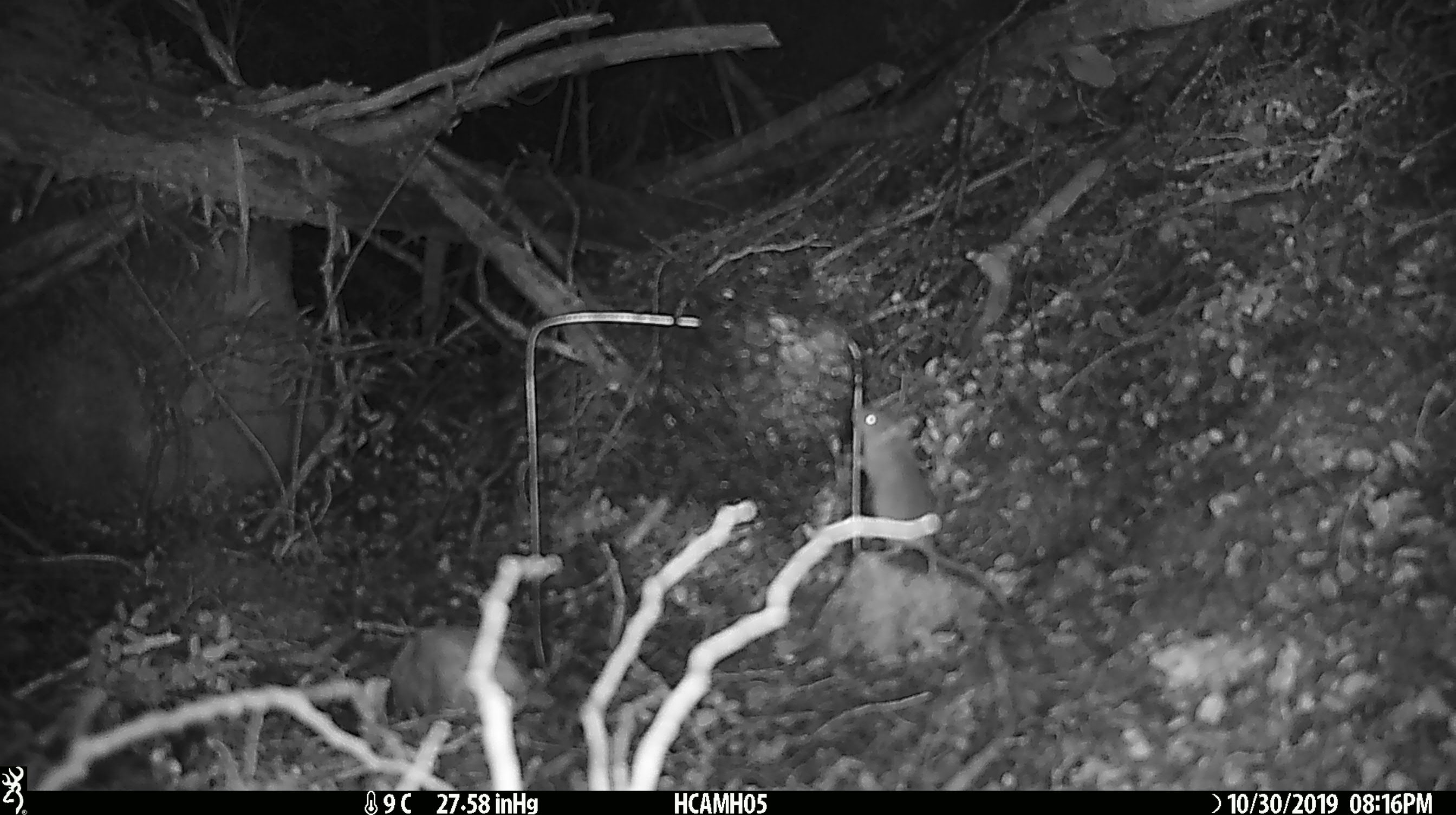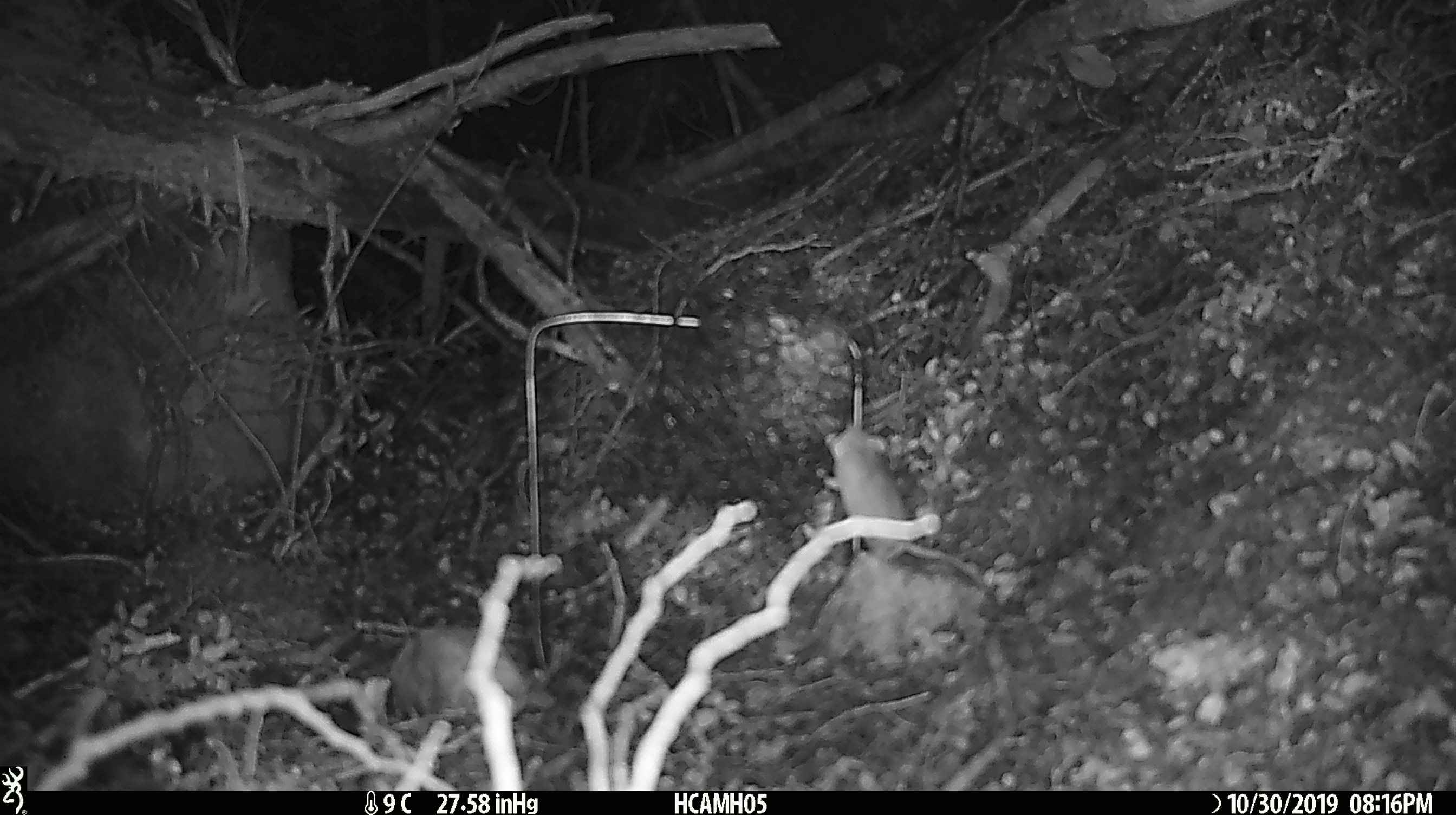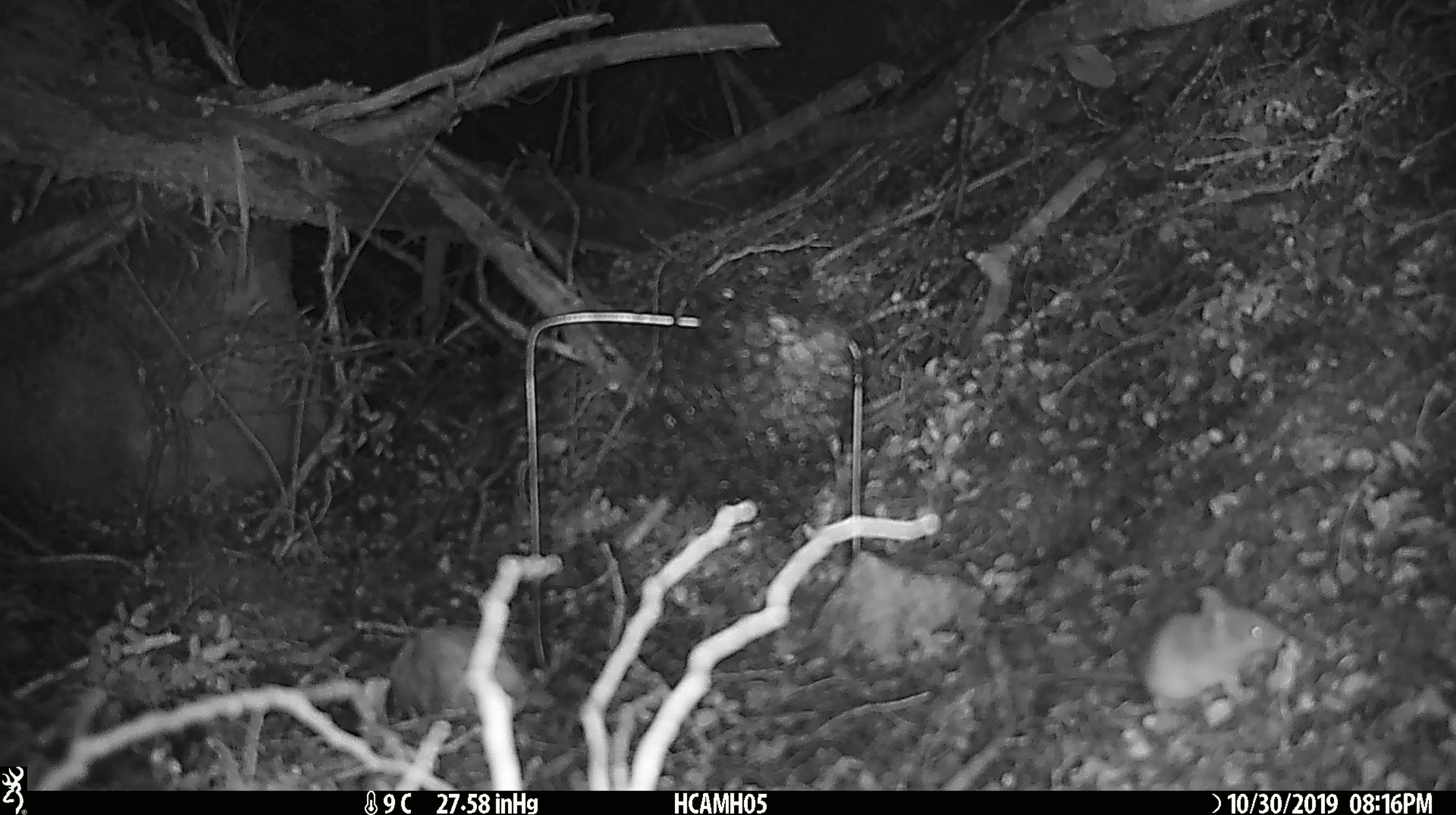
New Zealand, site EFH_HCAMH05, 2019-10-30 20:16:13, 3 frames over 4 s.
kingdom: Animalia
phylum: Chordata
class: Mammalia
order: Rodentia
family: Muridae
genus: Mus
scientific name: Mus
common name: mouse